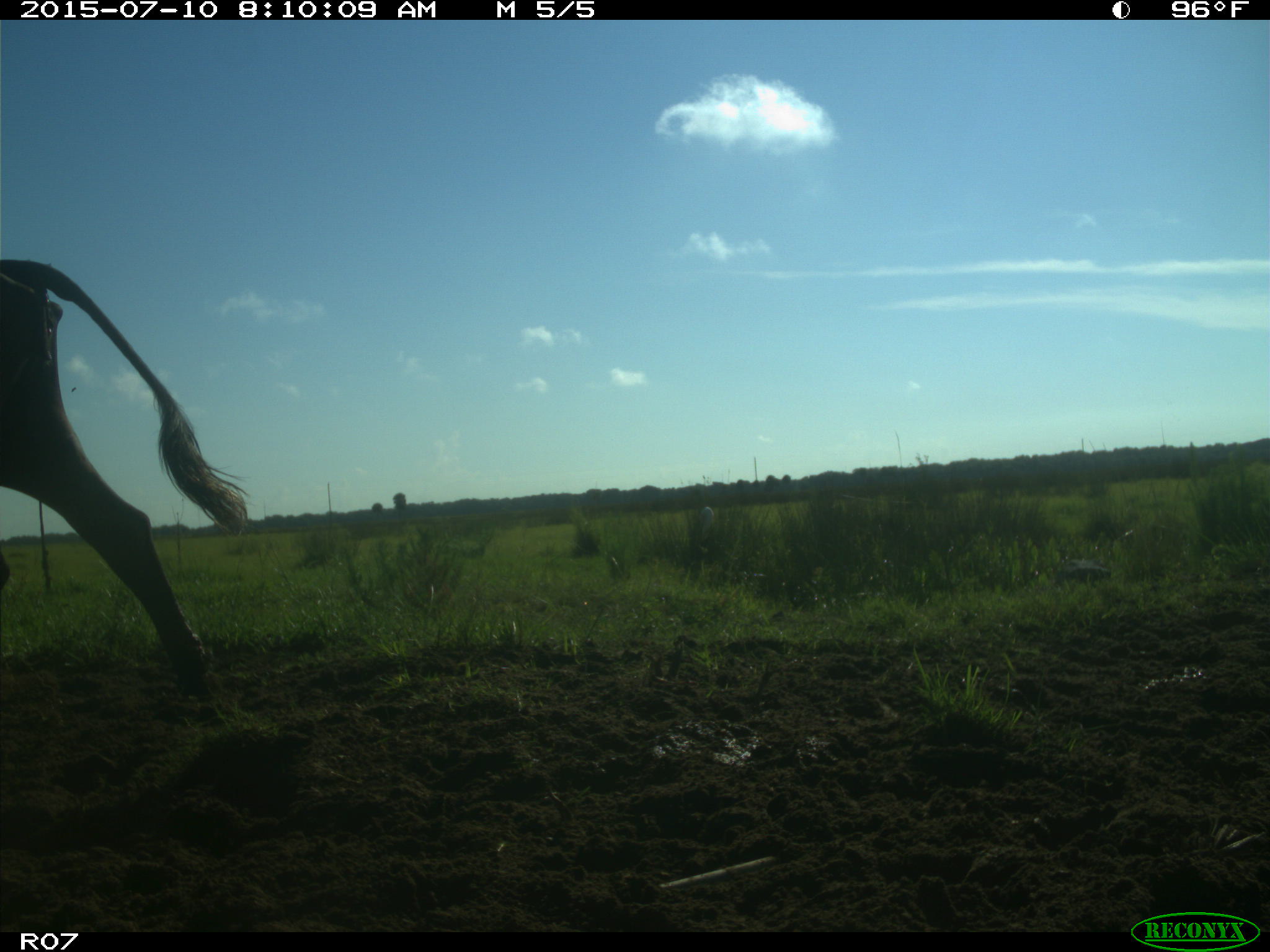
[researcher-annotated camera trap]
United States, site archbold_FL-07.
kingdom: Animalia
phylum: Chordata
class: Mammalia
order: Artiodactyla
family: Bovidae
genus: Bos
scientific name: Bos taurus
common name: domestic cow